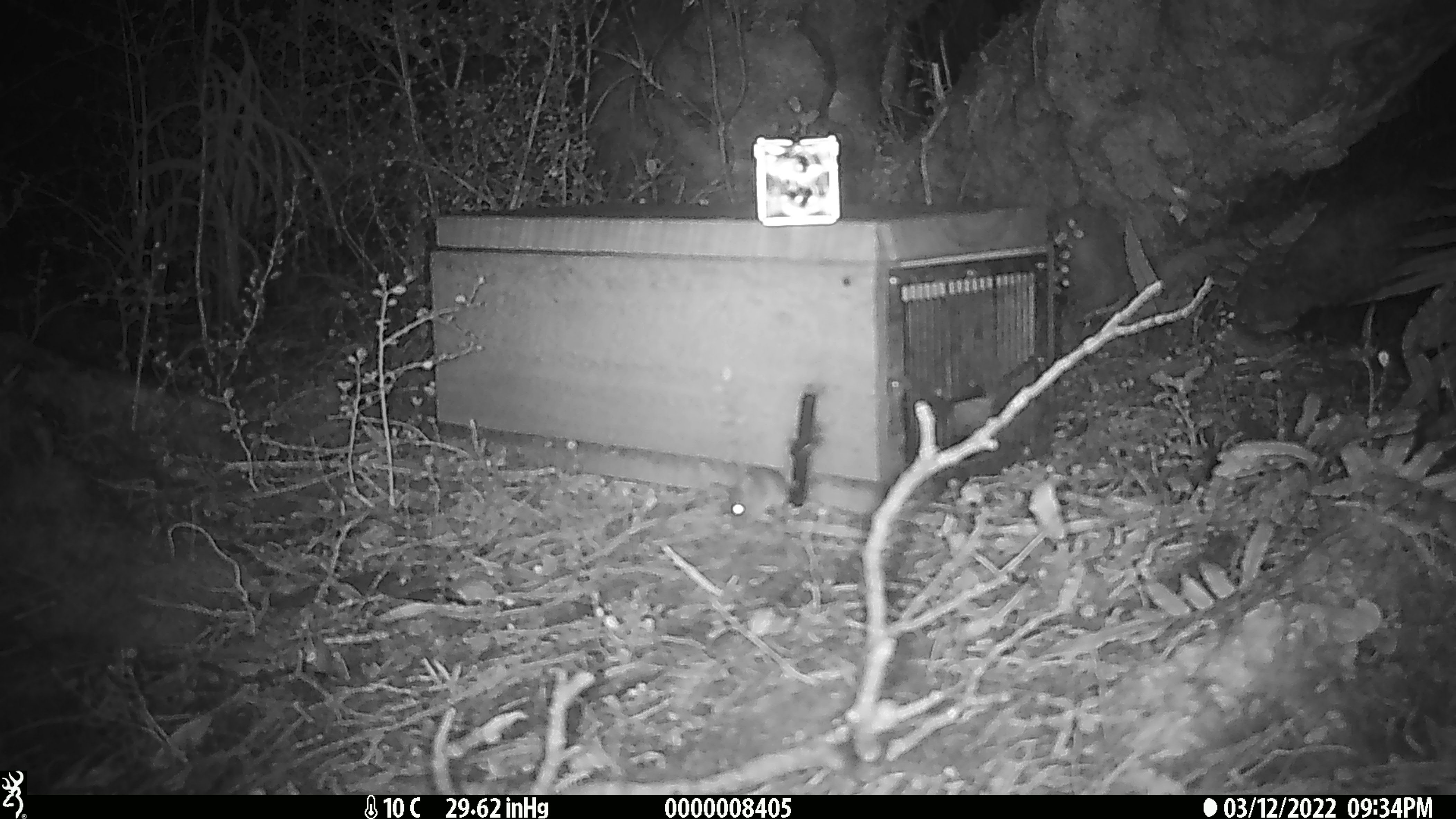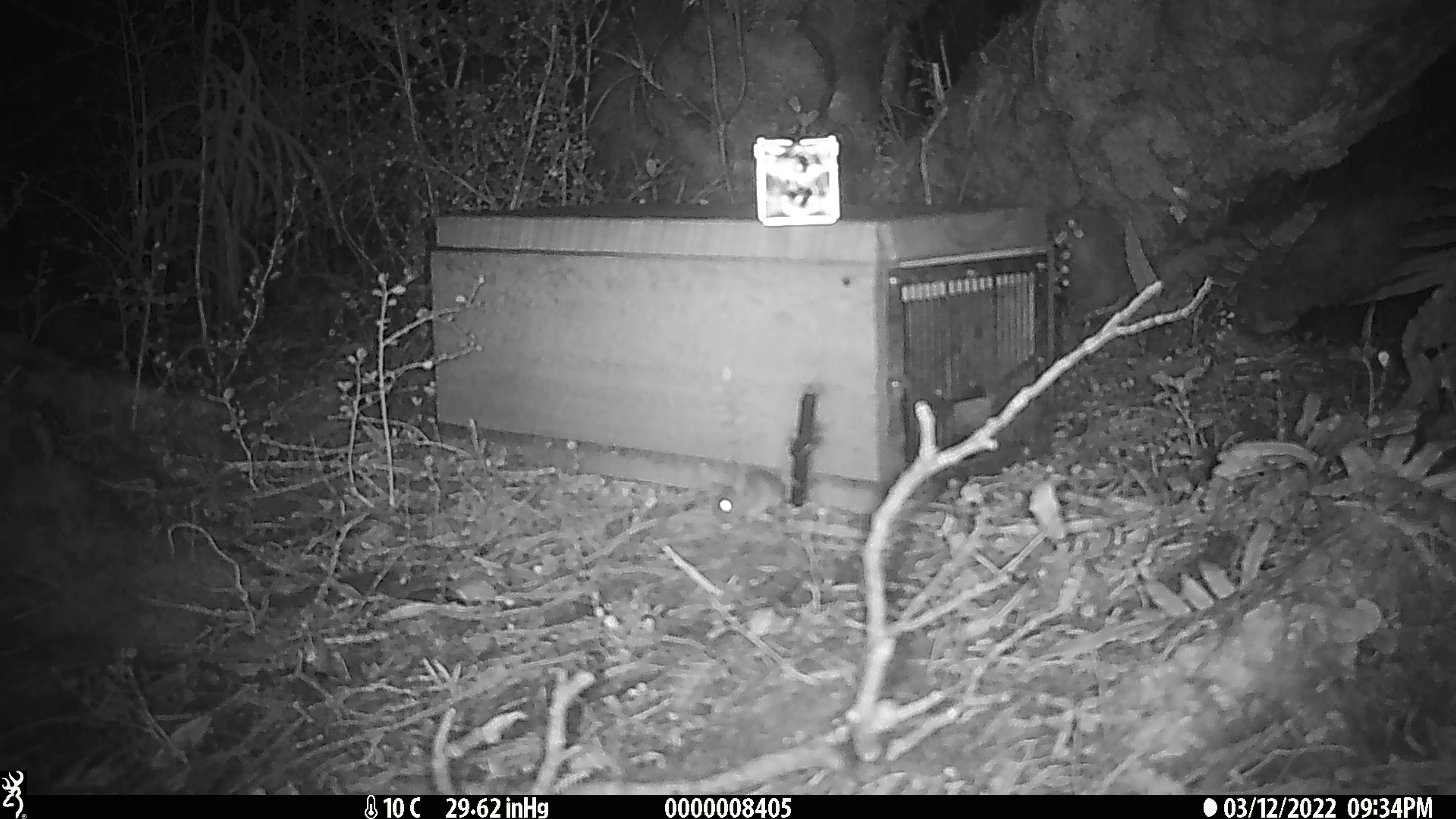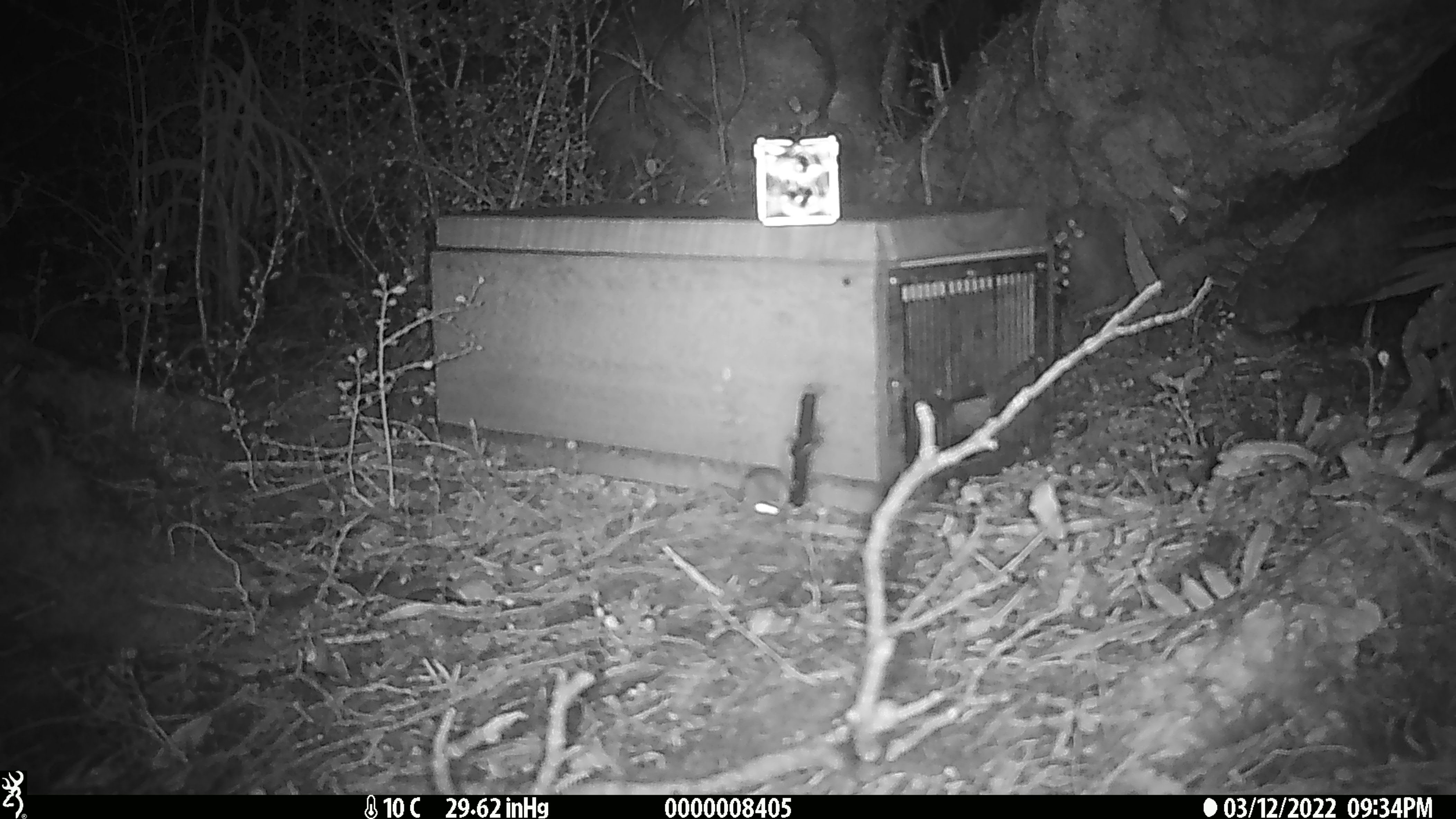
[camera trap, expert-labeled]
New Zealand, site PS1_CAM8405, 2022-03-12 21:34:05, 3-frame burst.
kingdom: Animalia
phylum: Chordata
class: Mammalia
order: Rodentia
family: Muridae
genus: Mus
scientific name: Mus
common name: mouse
Mouse (Mus).